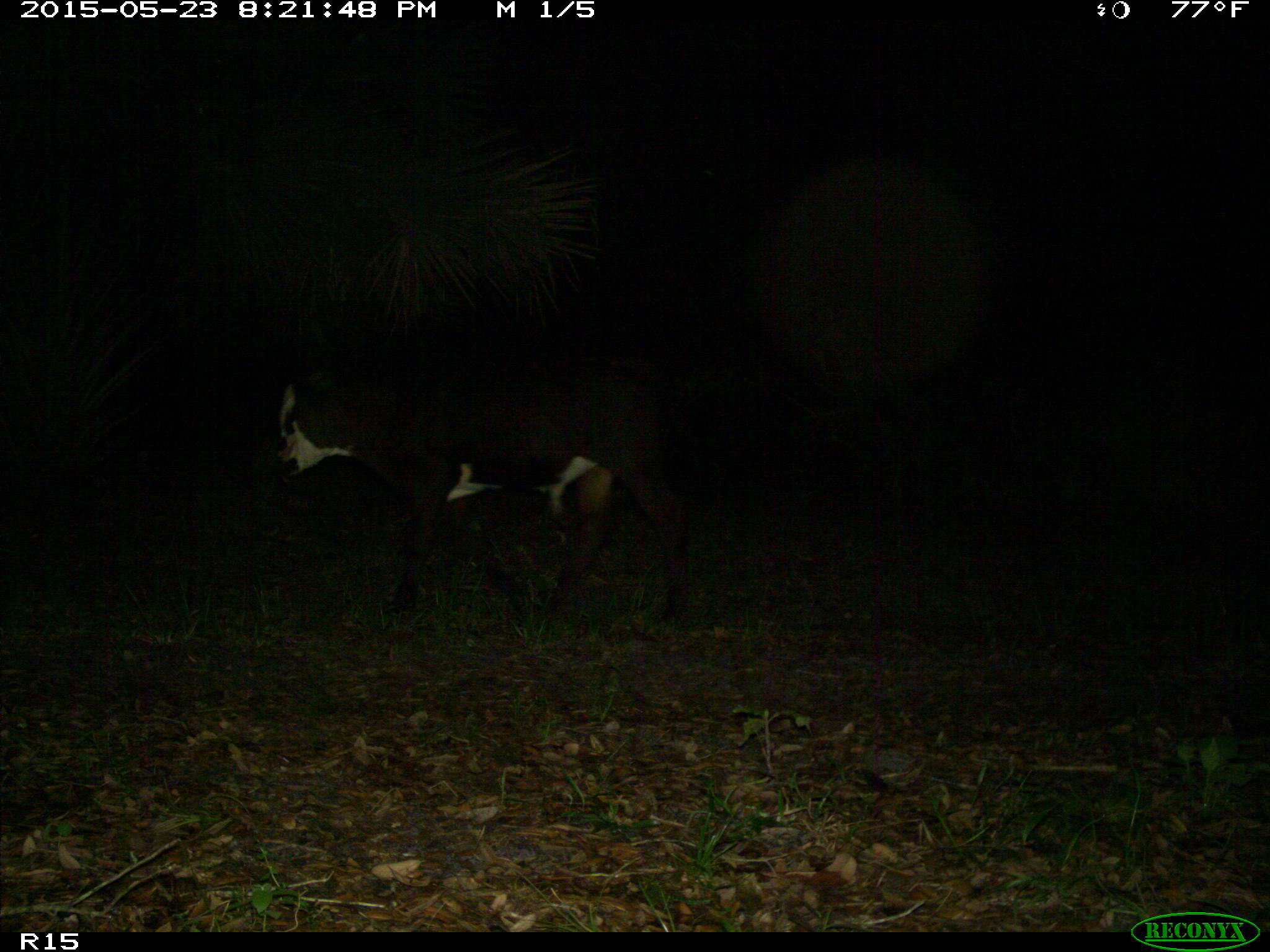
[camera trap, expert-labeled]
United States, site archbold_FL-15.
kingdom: Animalia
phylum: Chordata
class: Mammalia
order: Artiodactyla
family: Bovidae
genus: Bos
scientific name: Bos taurus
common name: domestic cow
Bos taurus (domestic cow).